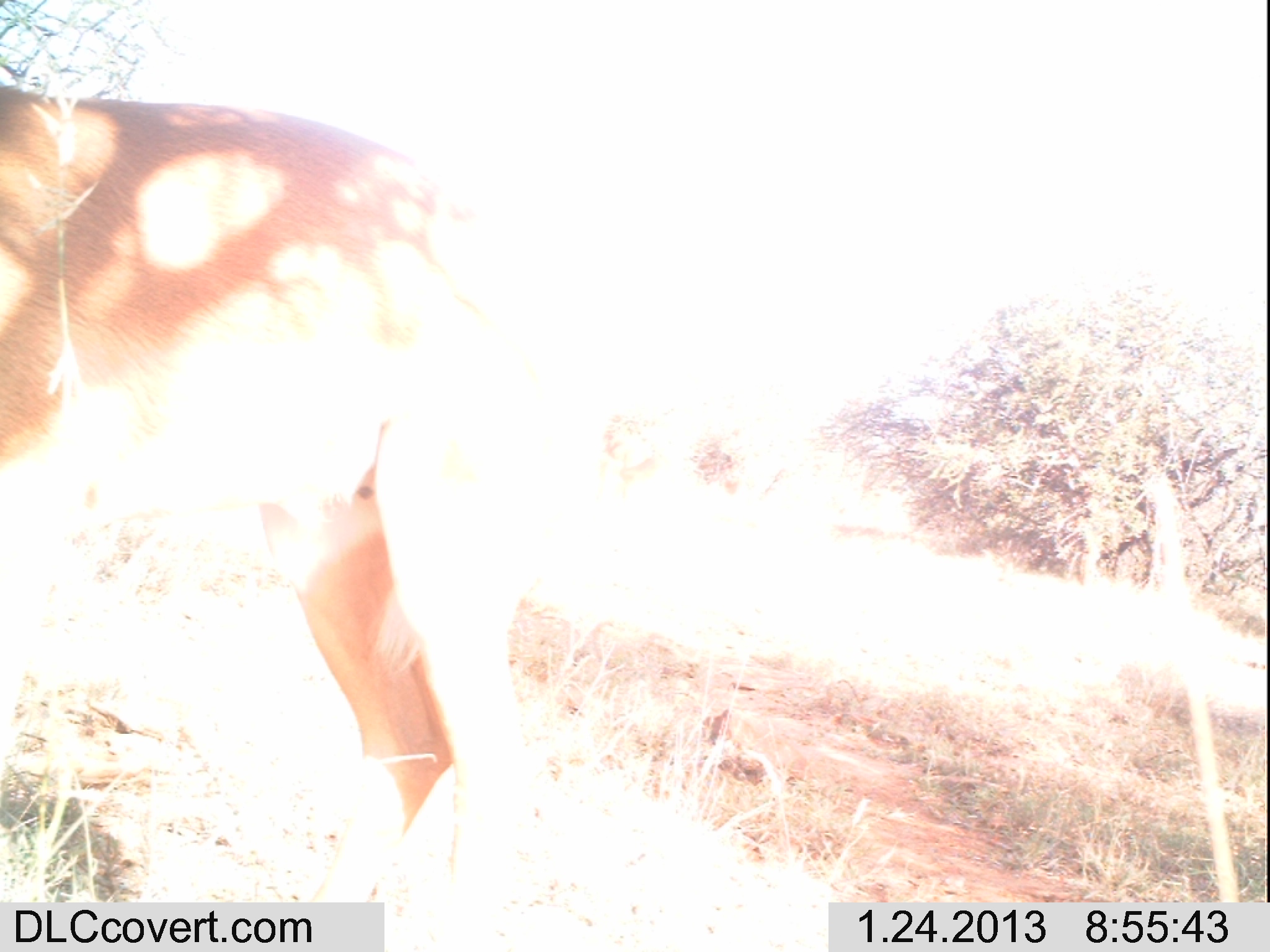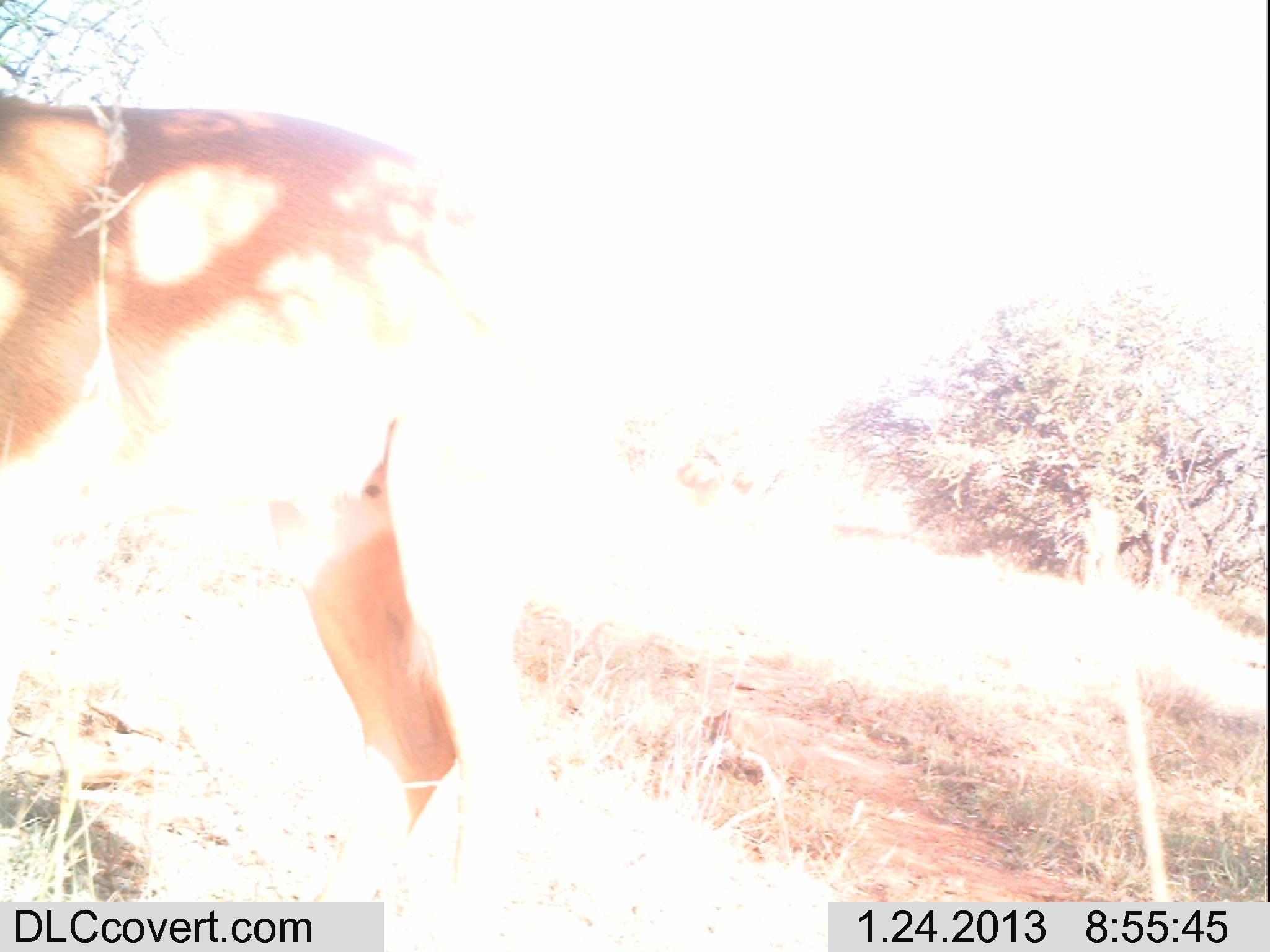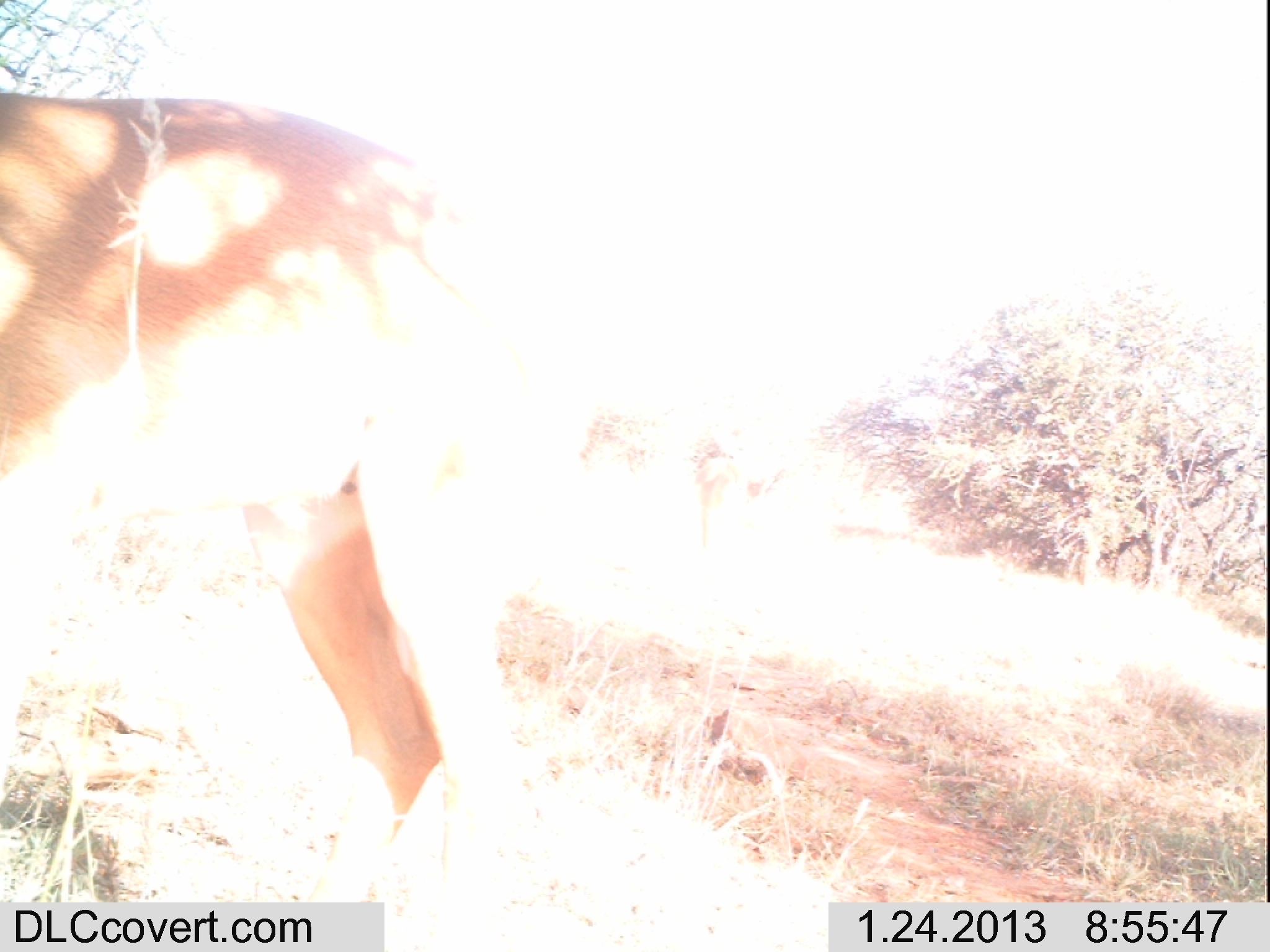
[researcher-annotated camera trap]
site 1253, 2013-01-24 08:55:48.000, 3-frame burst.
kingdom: Animalia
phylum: Chordata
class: Mammalia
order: Artiodactyla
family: Bovidae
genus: Aepyceros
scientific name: Aepyceros melampus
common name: impala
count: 1